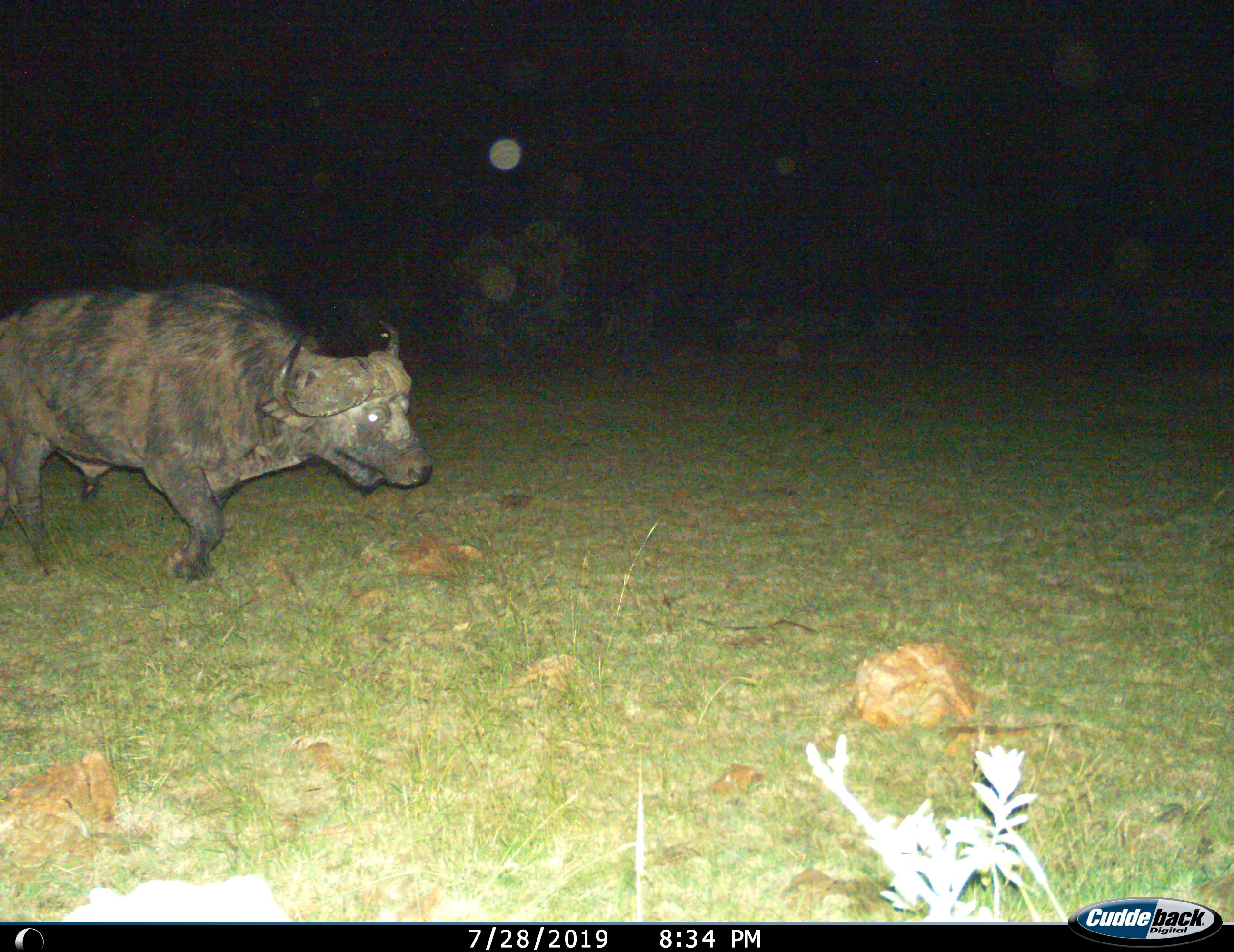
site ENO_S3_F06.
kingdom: Animalia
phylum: Chordata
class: Mammalia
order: Artiodactyla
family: Bovidae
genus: Syncerus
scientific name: Syncerus caffer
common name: african buffalo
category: buffalo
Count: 1.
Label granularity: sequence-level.